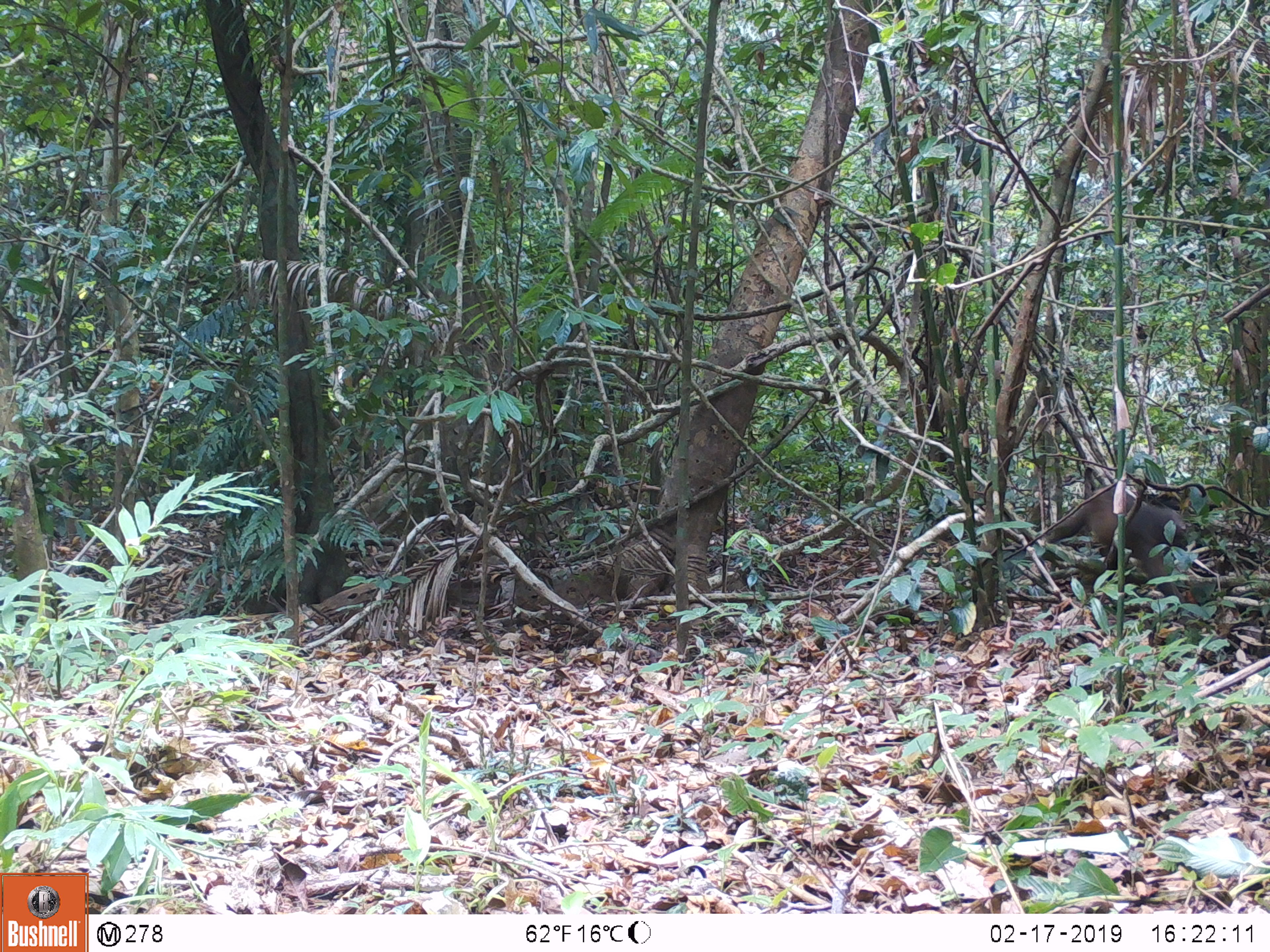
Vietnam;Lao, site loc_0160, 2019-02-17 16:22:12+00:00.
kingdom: Animalia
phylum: Chordata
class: Mammalia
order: Primates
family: Cercopithecidae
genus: Macaca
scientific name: Macaca arctoides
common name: stump-tailed macaque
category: stump tailed macaque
Stump tailed macaque (stump-tailed macaque) (Macaca arctoides). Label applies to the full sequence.